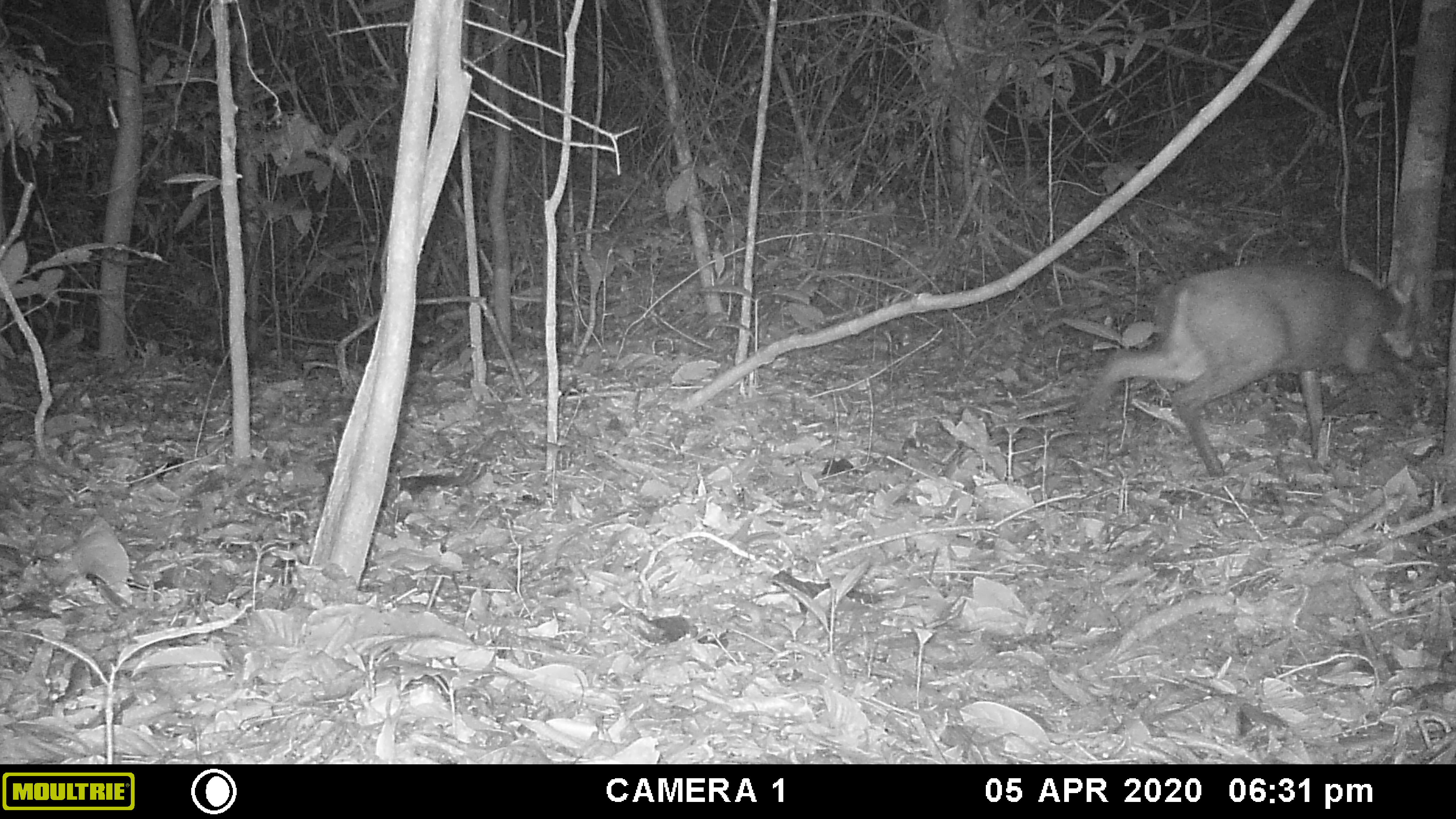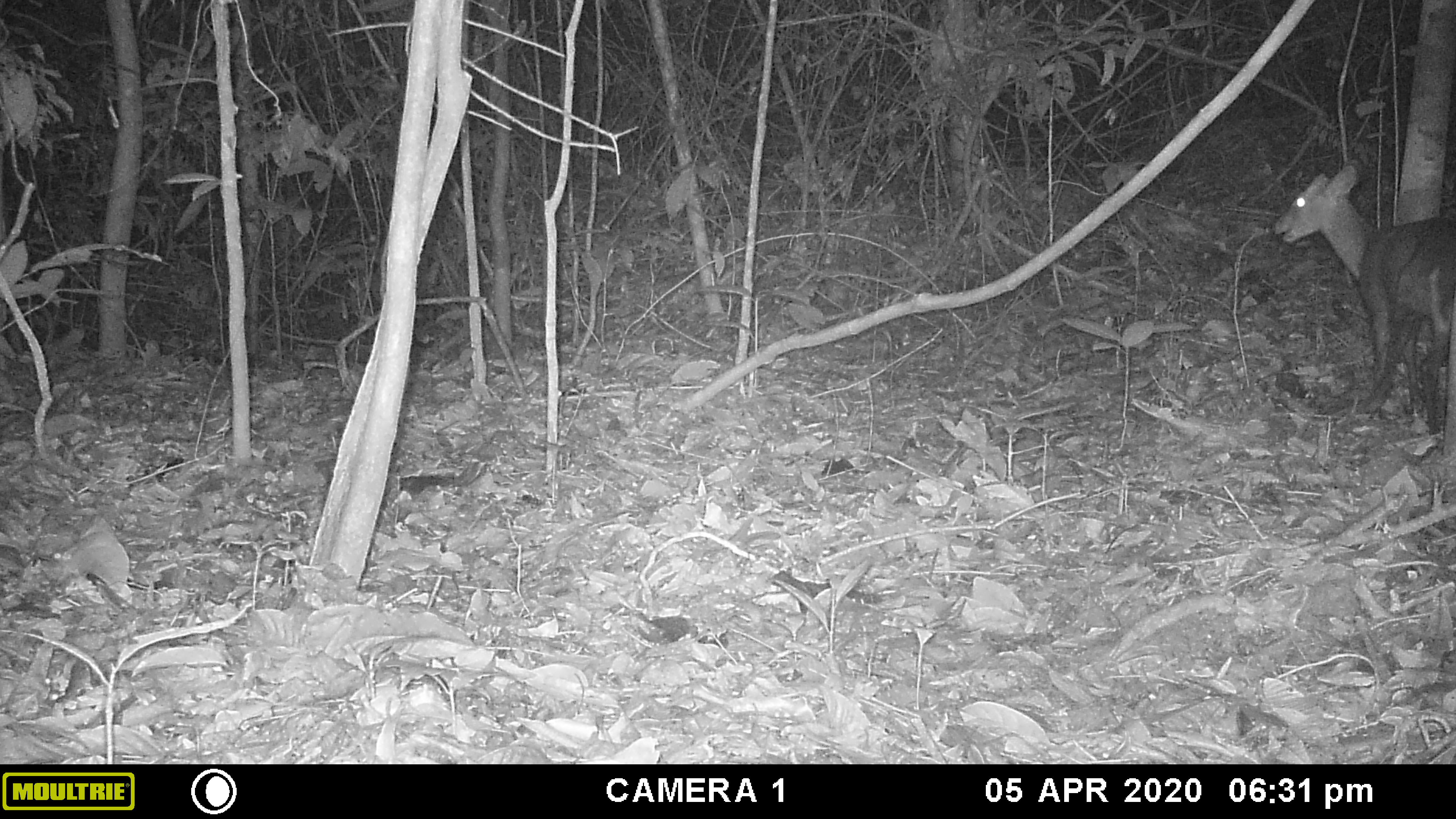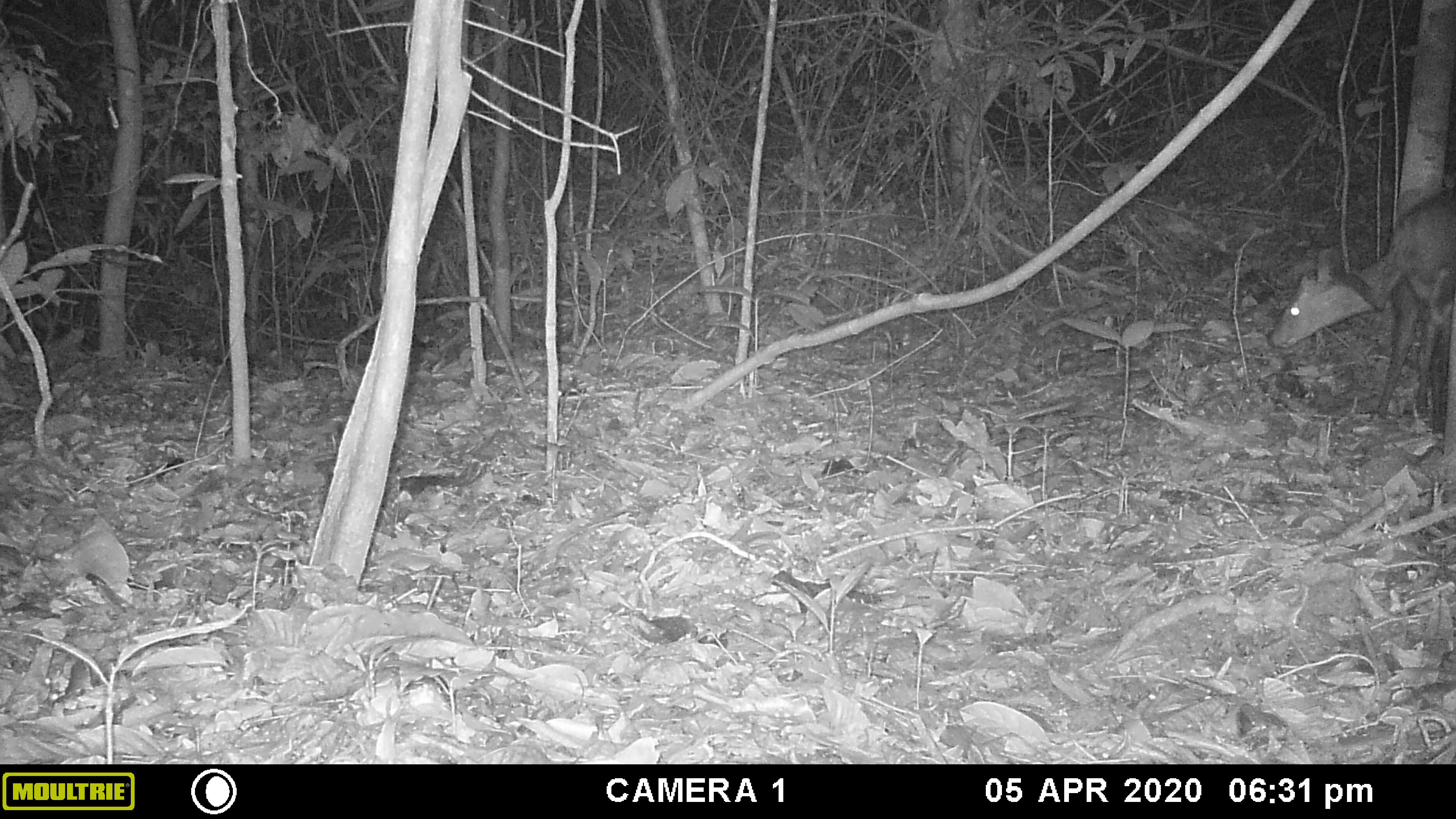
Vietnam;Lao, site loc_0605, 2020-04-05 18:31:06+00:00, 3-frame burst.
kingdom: Animalia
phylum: Chordata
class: Mammalia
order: Artiodactyla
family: Cervidae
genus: Muntiacus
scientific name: Muntiacus rooseveltorum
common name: roosevelt's muntjac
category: roosevelts muntjac group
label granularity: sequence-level